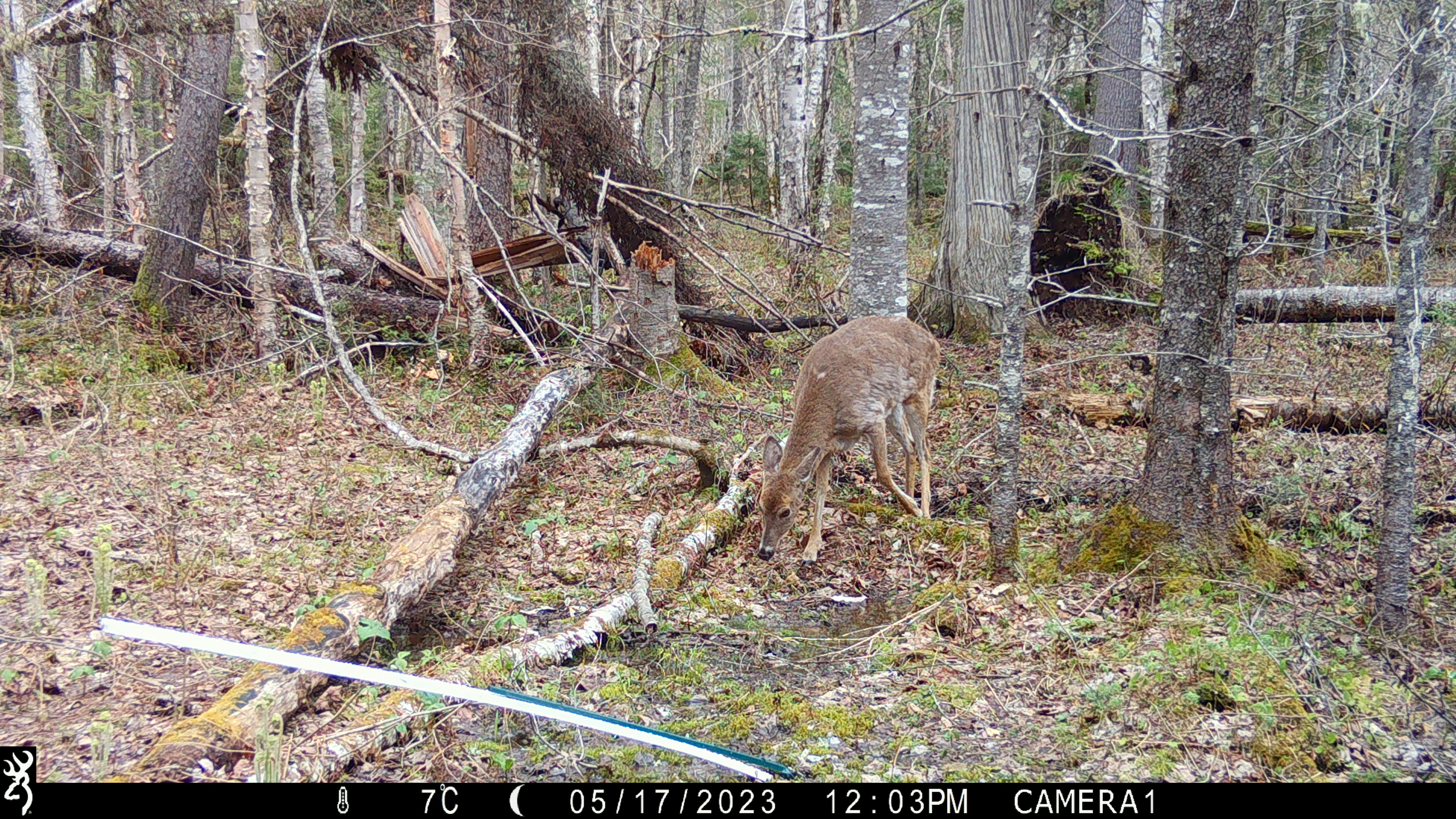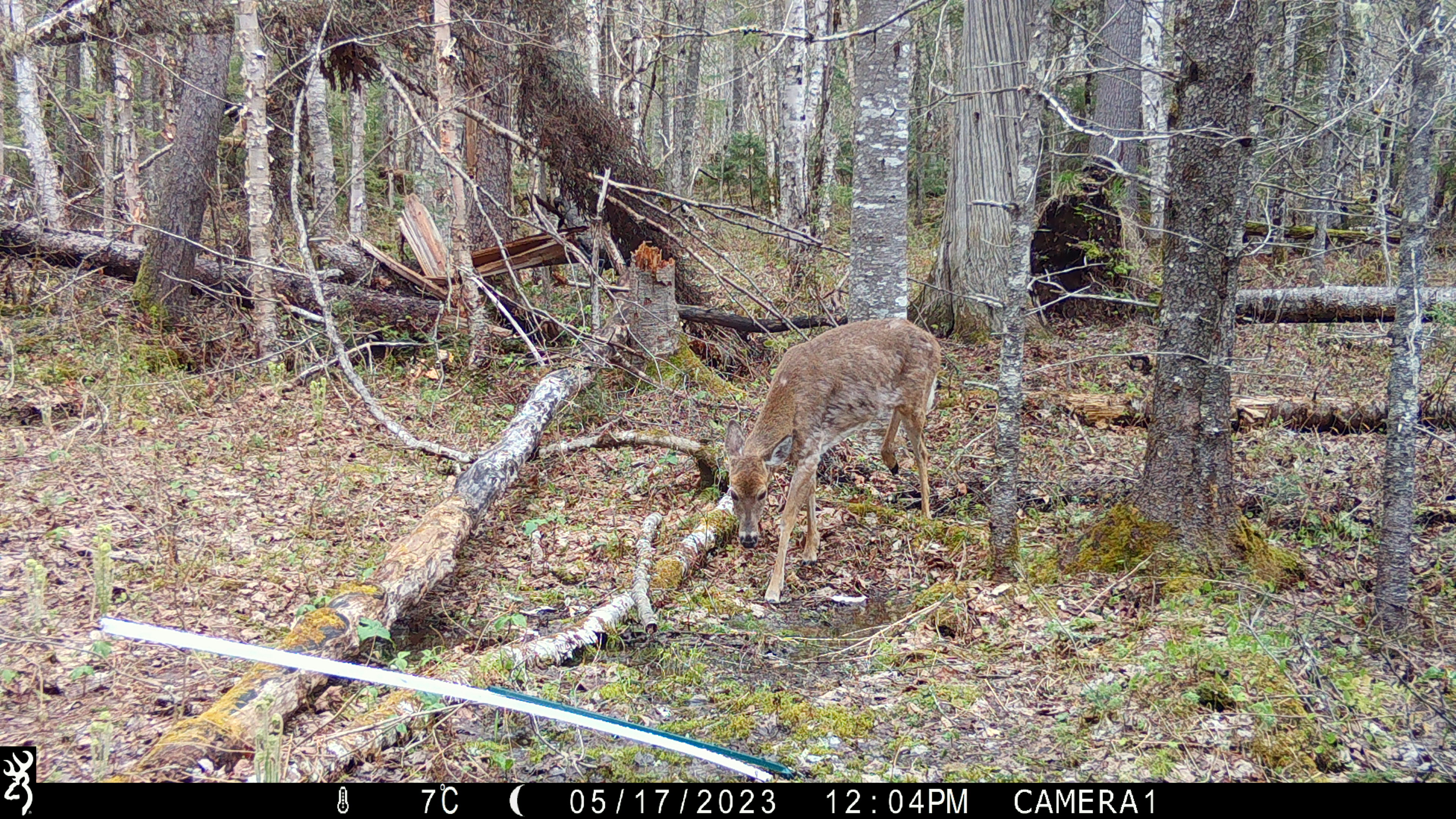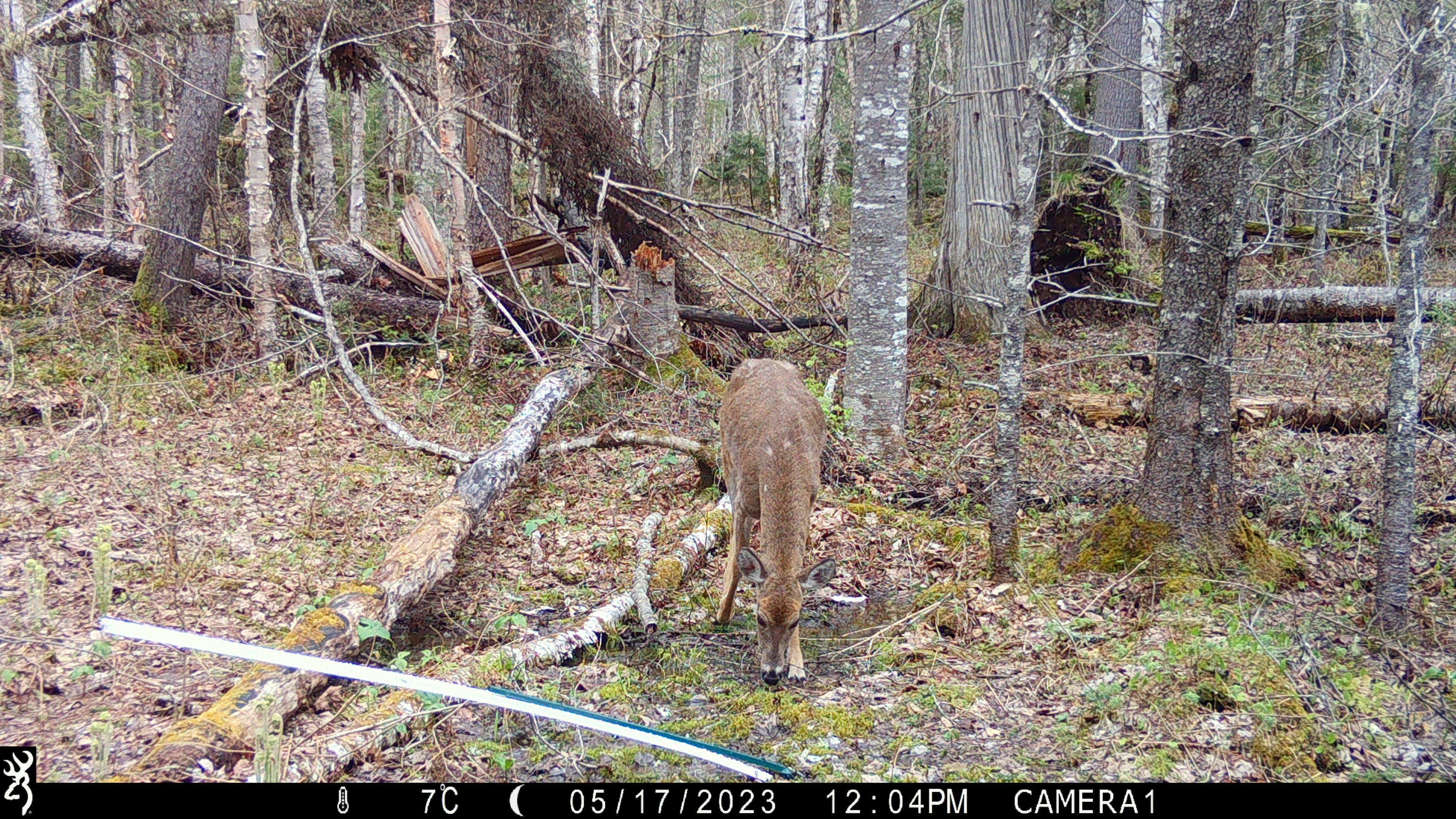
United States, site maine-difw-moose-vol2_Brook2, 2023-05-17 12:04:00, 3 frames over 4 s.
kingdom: Animalia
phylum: Chordata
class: Mammalia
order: Artiodactyla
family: Cervidae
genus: Odocoileus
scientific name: Odocoileus virginianus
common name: white-tailed deer